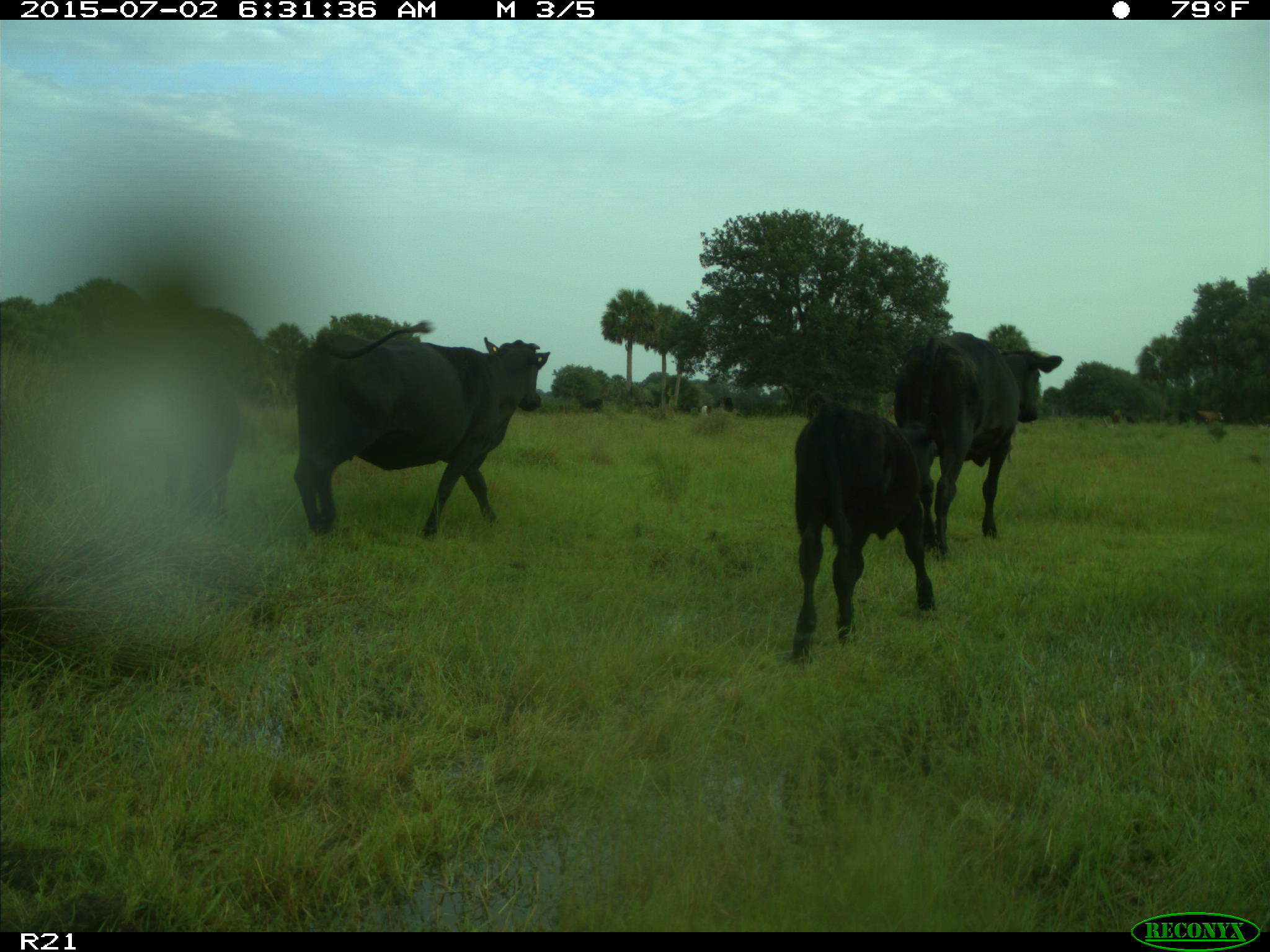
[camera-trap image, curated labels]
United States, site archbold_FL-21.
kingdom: Animalia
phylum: Chordata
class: Mammalia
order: Artiodactyla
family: Bovidae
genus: Bos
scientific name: Bos taurus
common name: domestic cow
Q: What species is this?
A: Bos taurus (domestic cow).